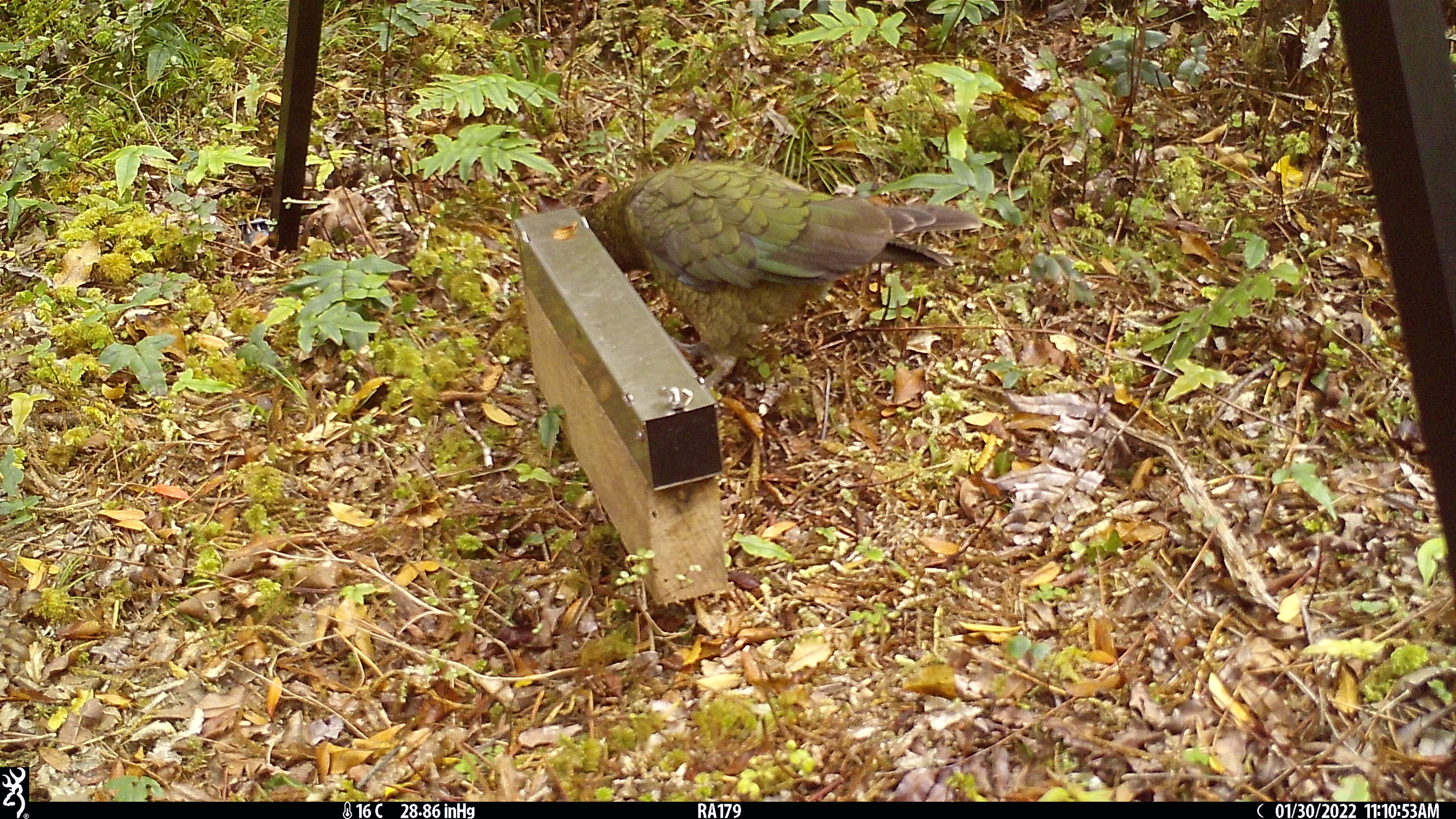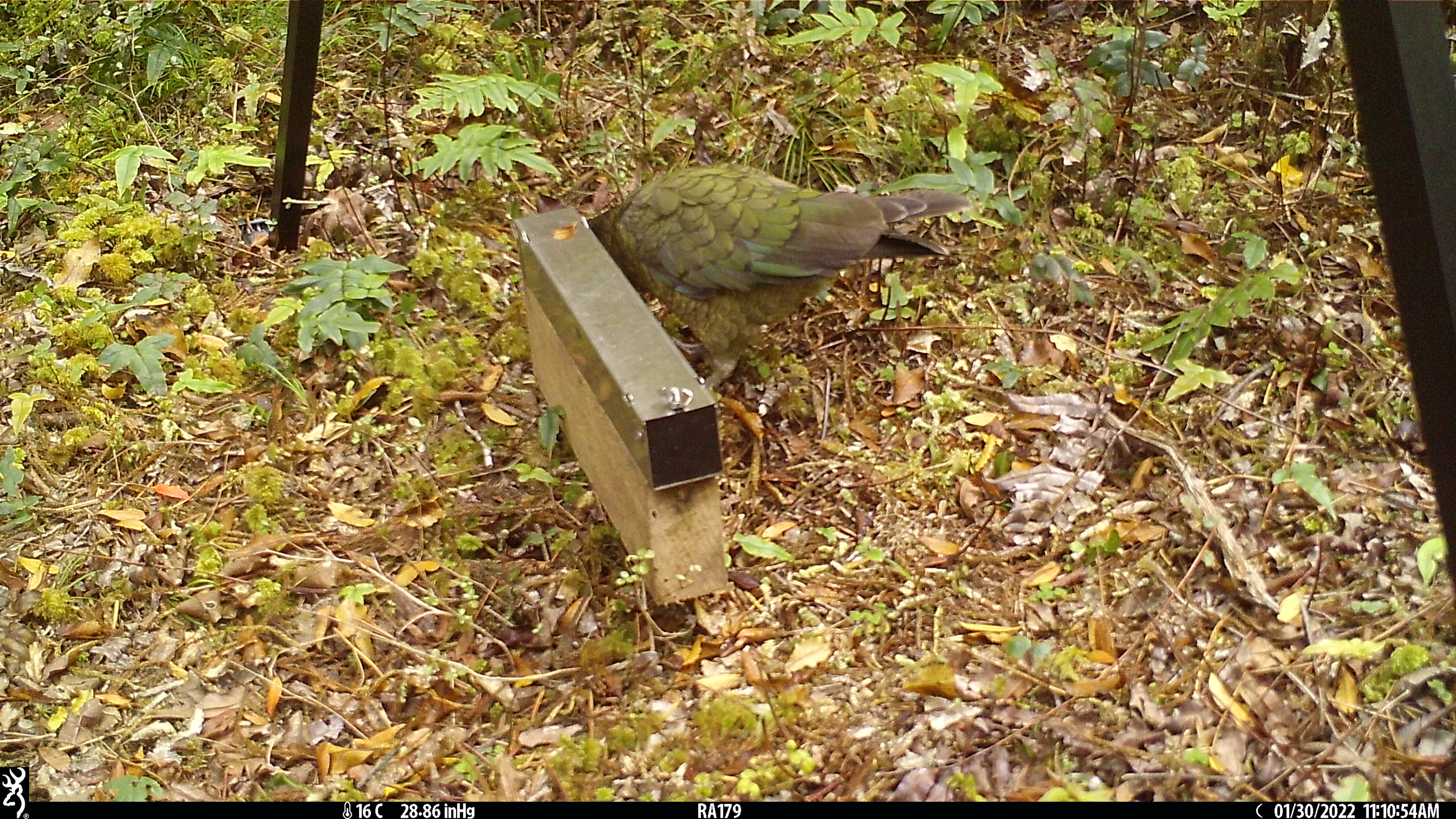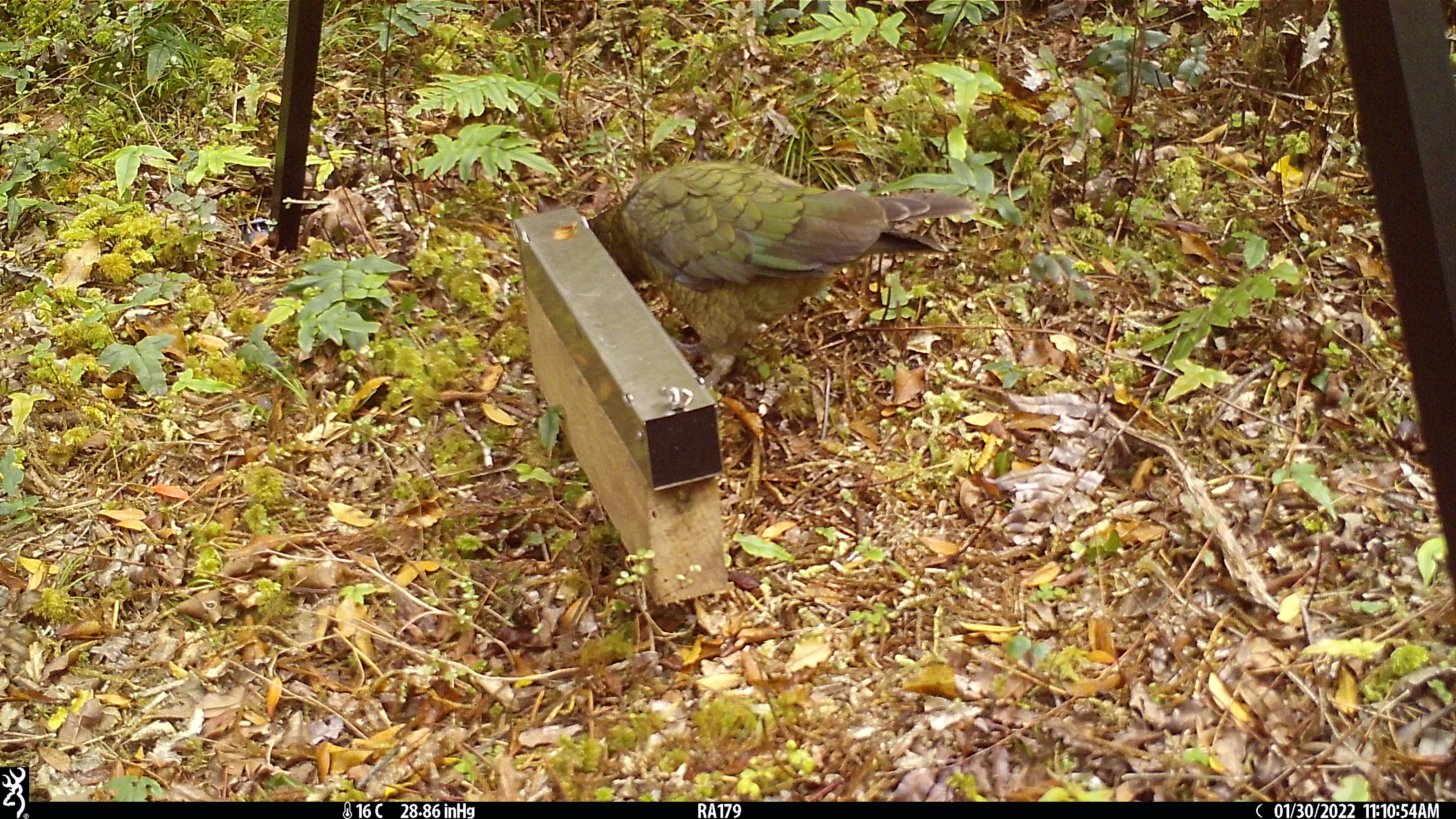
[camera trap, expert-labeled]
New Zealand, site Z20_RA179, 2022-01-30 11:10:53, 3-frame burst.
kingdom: Animalia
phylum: Chordata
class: Aves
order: Psittaciformes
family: Strigopidae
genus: Nestor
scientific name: Nestor notabilis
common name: kea